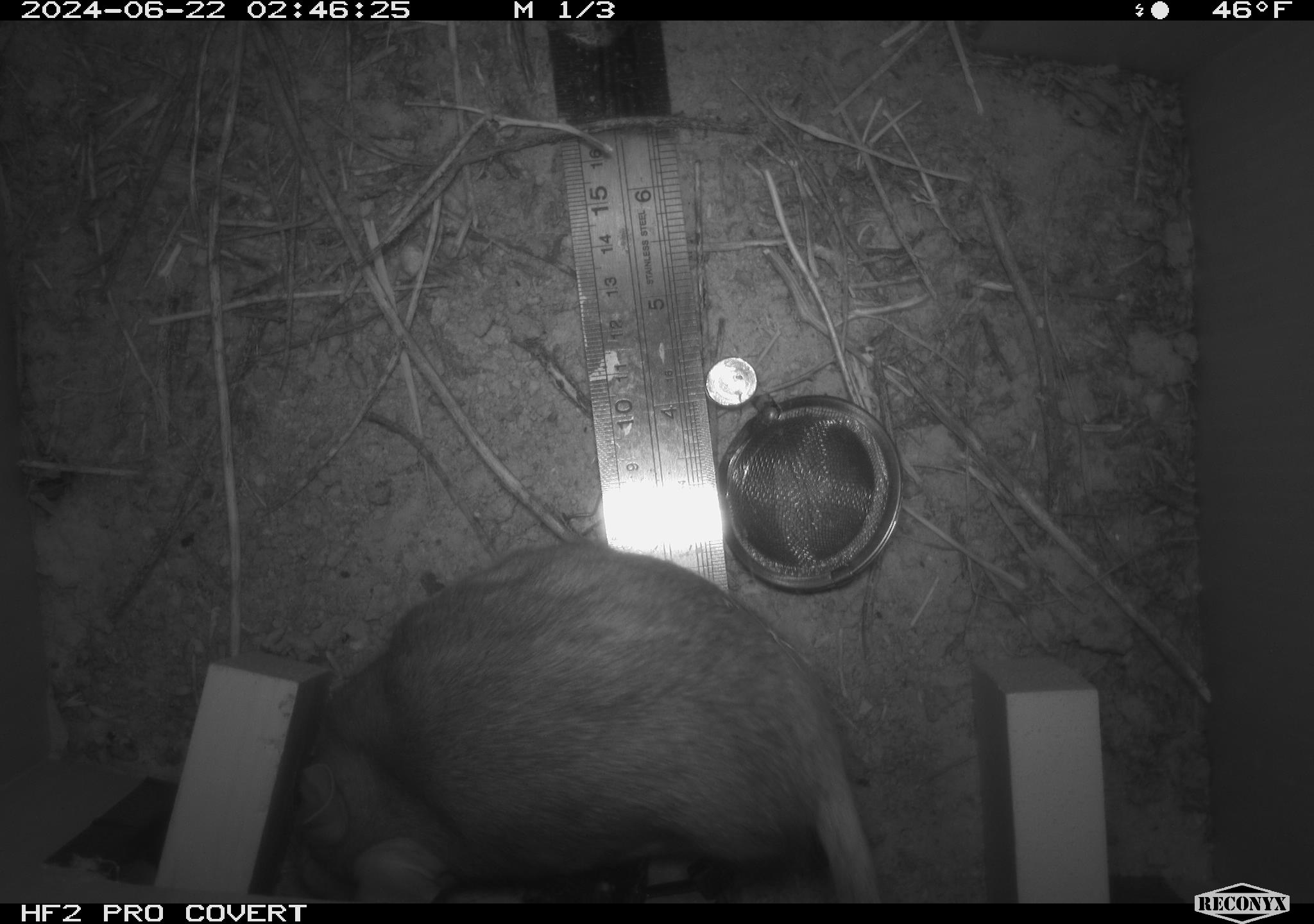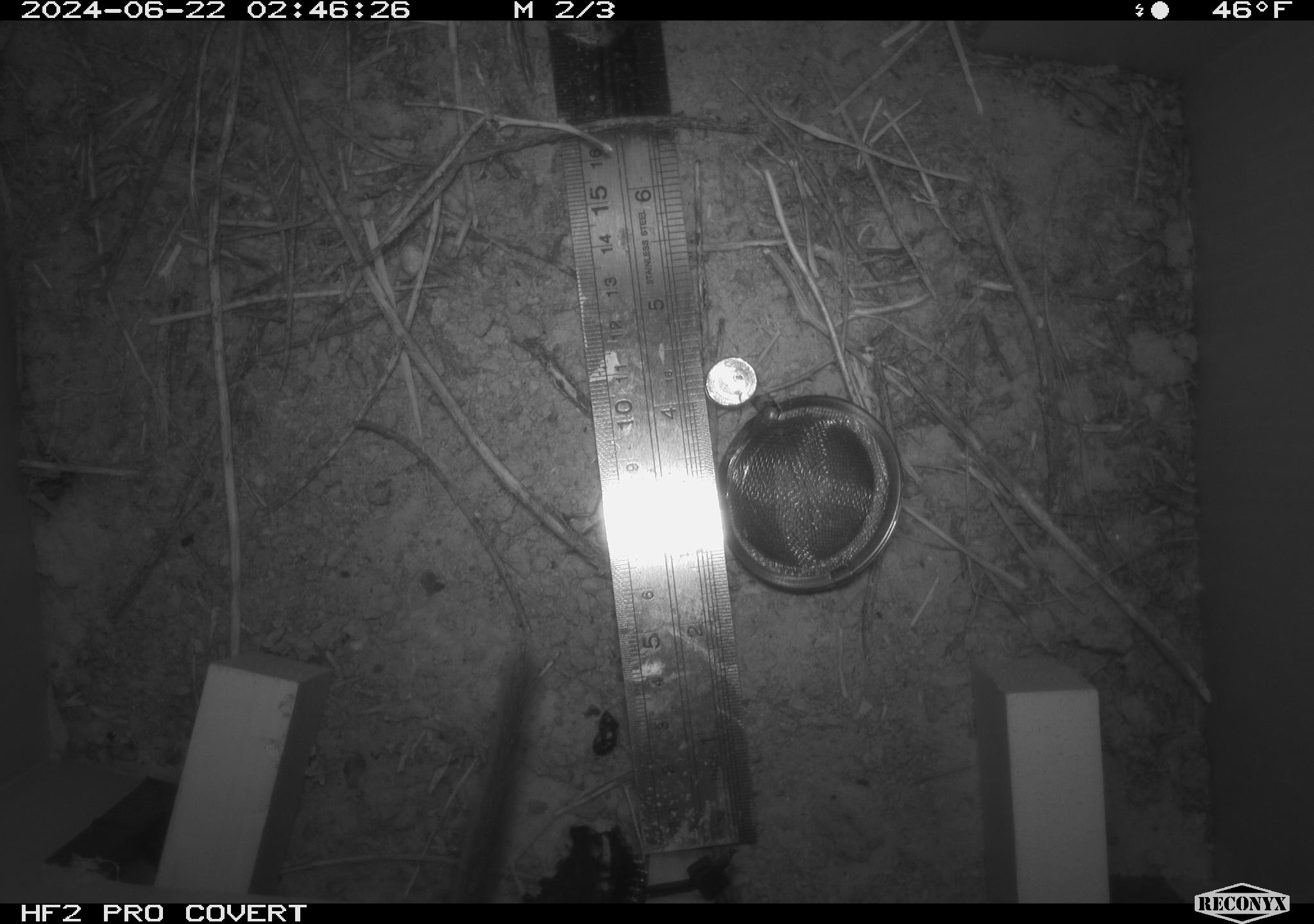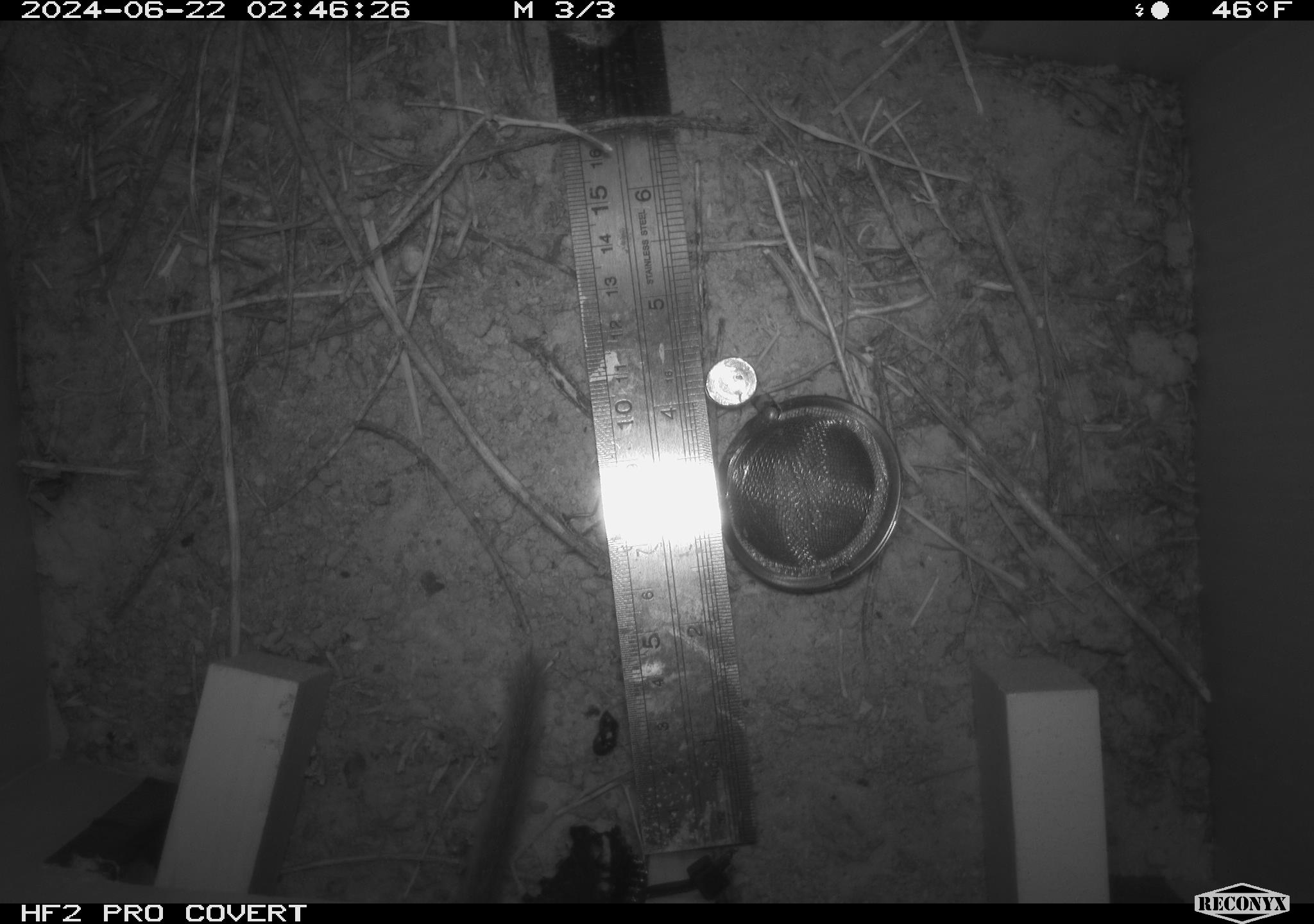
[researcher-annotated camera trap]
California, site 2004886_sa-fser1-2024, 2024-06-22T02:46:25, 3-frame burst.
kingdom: Animalia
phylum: Chordata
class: Mammalia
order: Rodentia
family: Cricetidae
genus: Neotoma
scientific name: Neotoma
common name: pack rat or woodrat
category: neotoma species